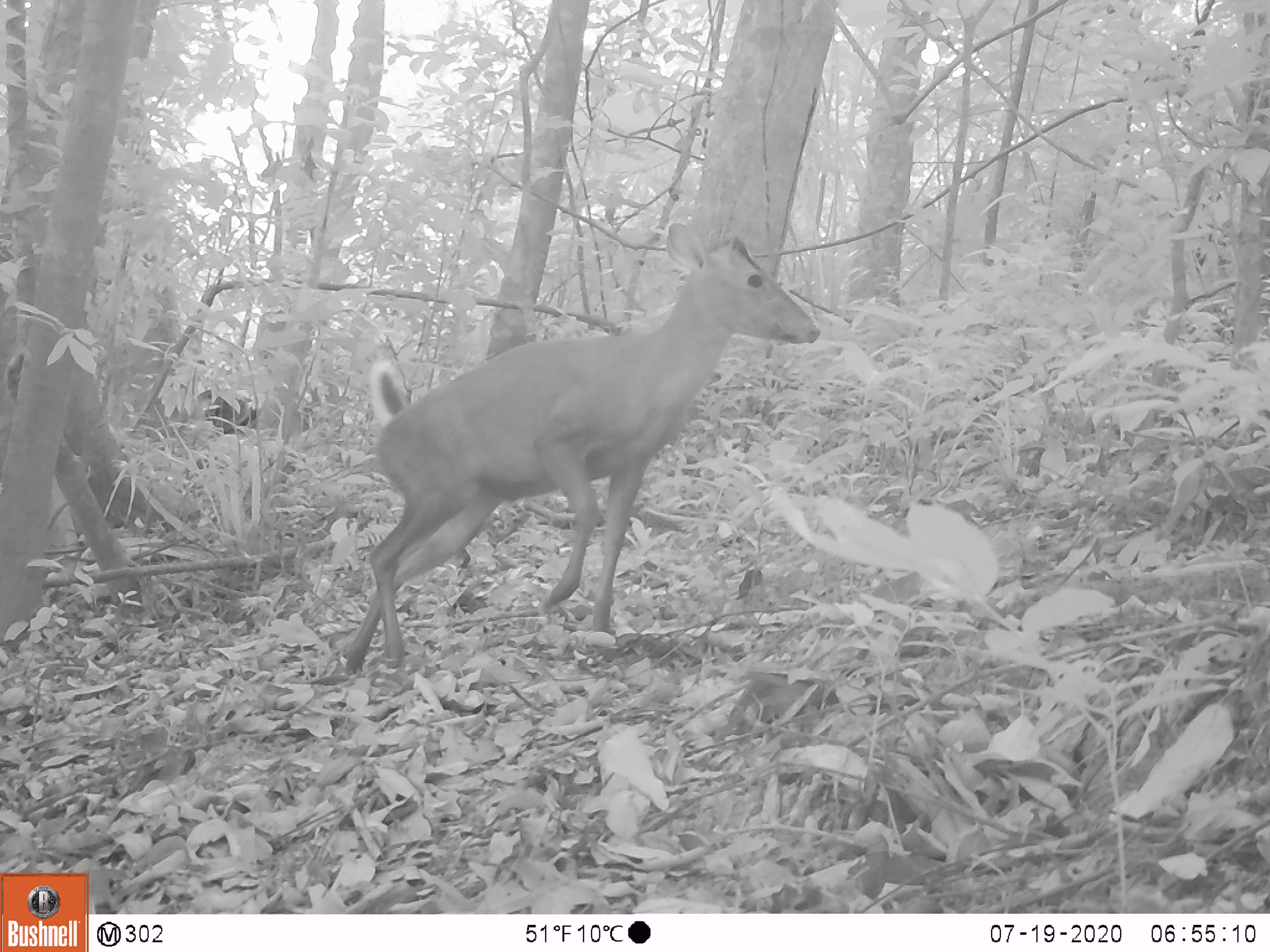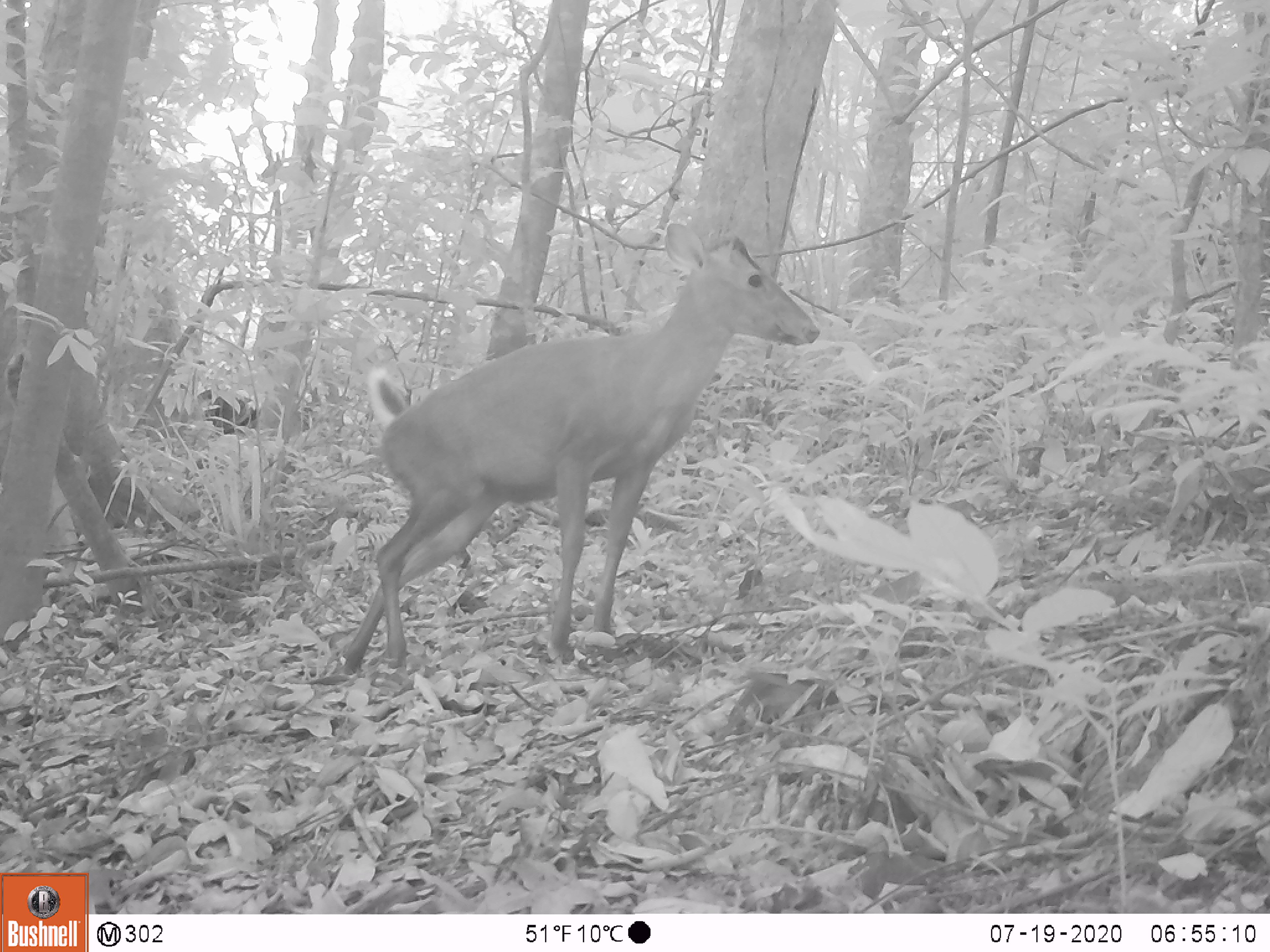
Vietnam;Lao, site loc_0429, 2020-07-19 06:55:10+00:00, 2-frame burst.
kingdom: Animalia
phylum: Chordata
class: Mammalia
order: Artiodactyla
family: Cervidae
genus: Muntiacus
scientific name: Muntiacus rooseveltorum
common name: roosevelt's muntjac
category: roosevelts muntjac group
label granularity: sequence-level